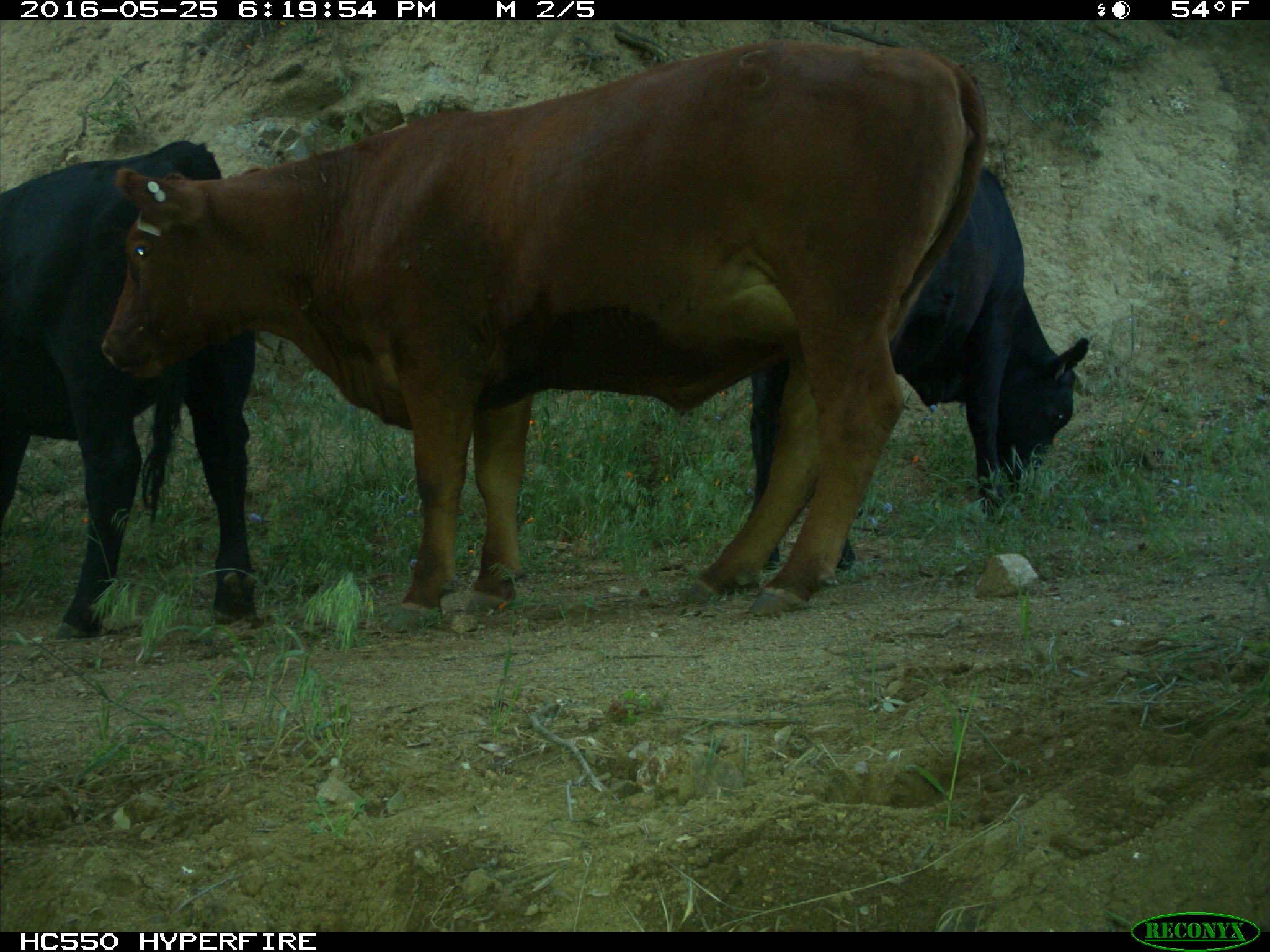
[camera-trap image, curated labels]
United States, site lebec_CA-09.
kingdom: Animalia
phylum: Chordata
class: Mammalia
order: Artiodactyla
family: Bovidae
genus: Bos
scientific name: Bos taurus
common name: domestic cow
Bos taurus (domestic cow).